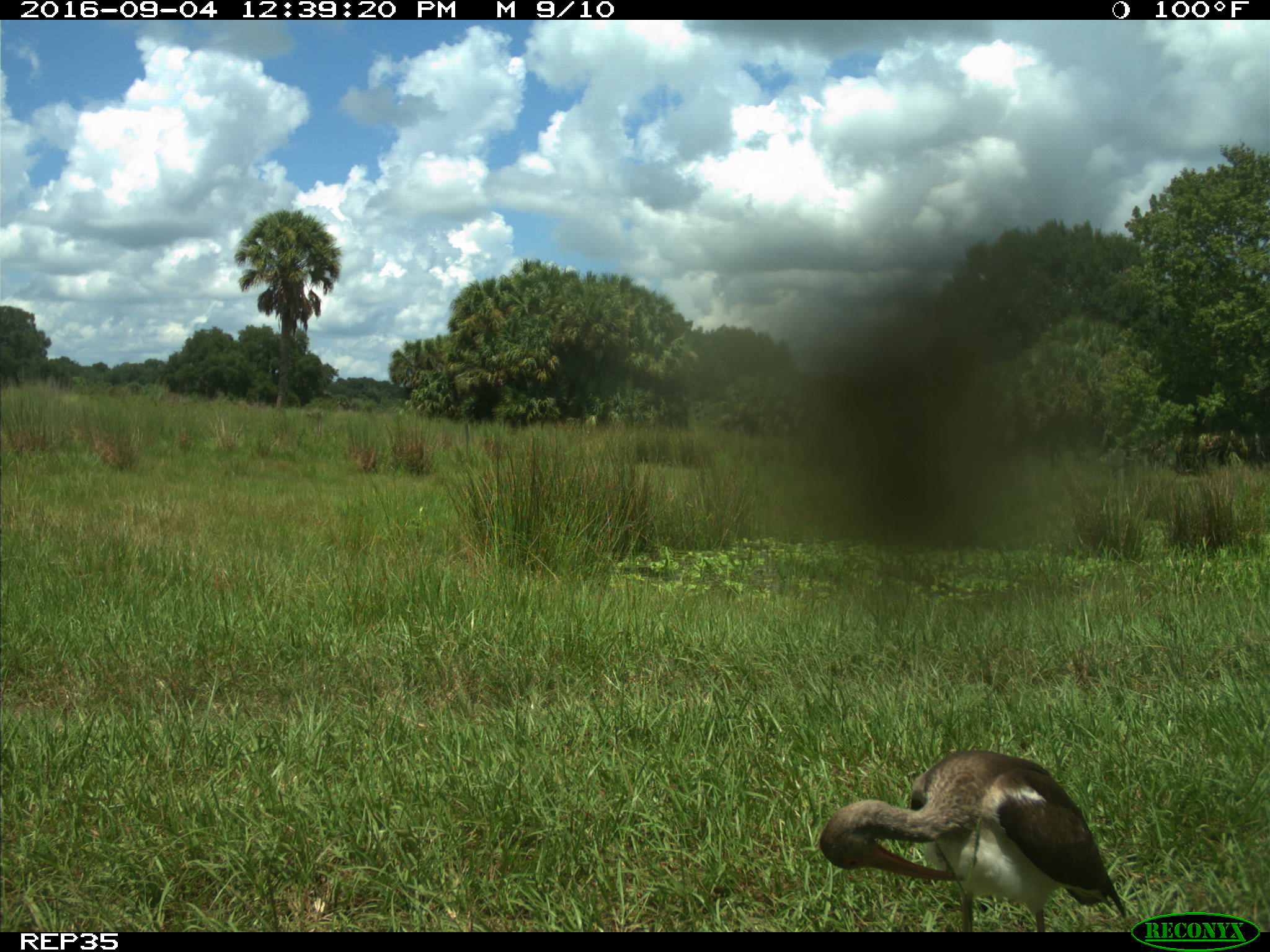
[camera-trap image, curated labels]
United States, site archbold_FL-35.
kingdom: Animalia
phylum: Chordata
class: Aves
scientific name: Aves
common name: birds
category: unidentified bird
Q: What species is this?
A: Unidentified bird (birds) (Aves).